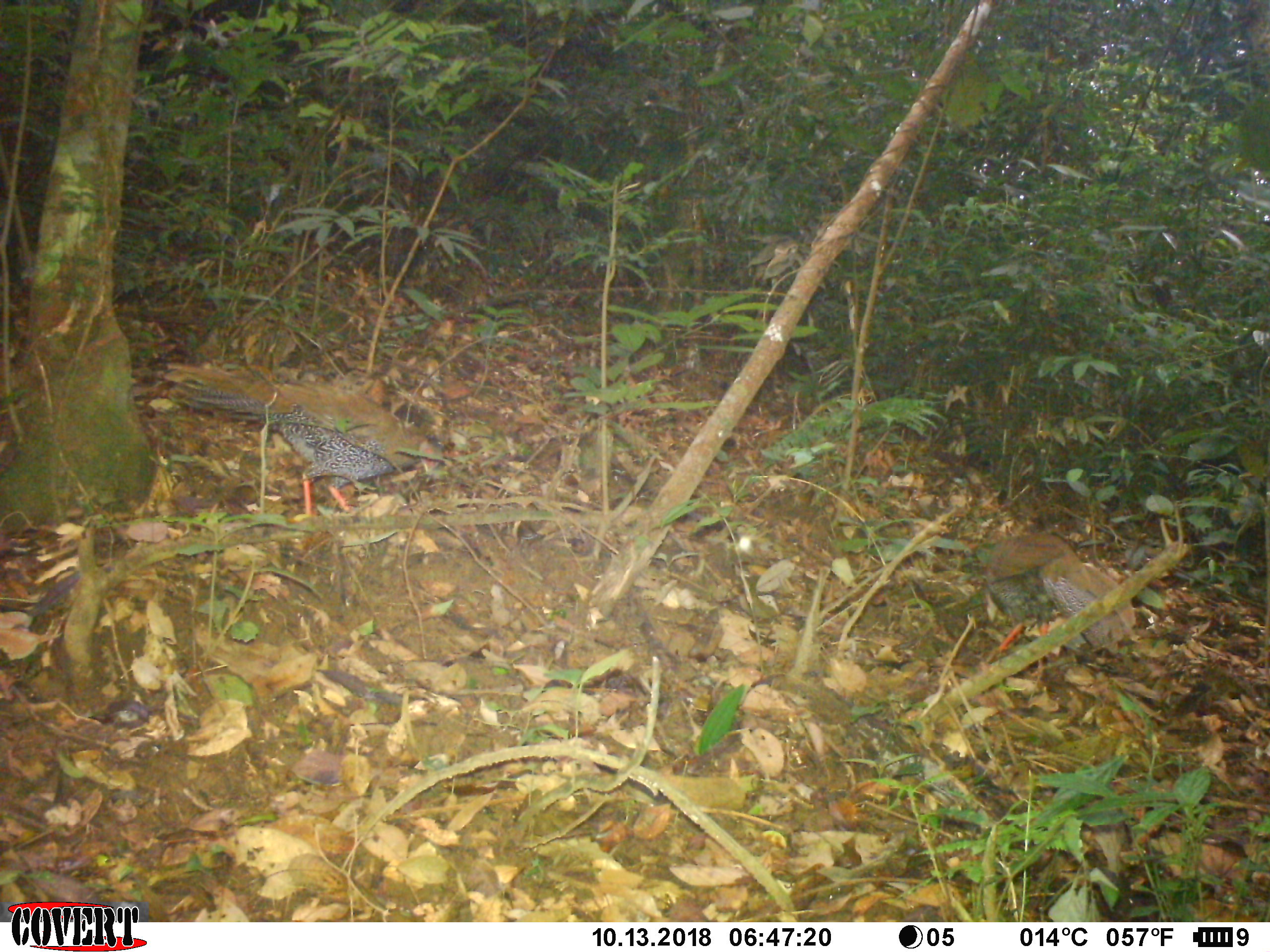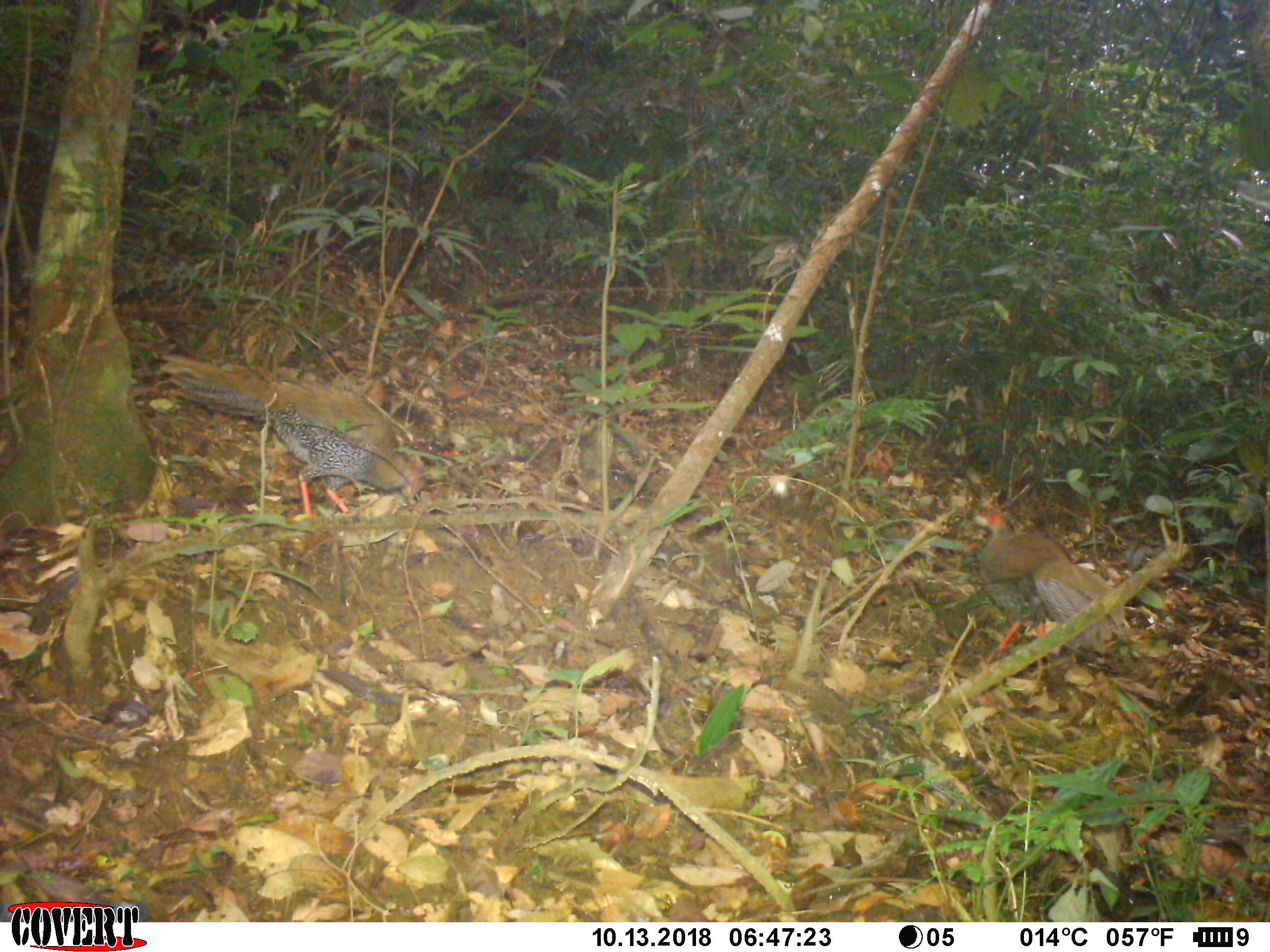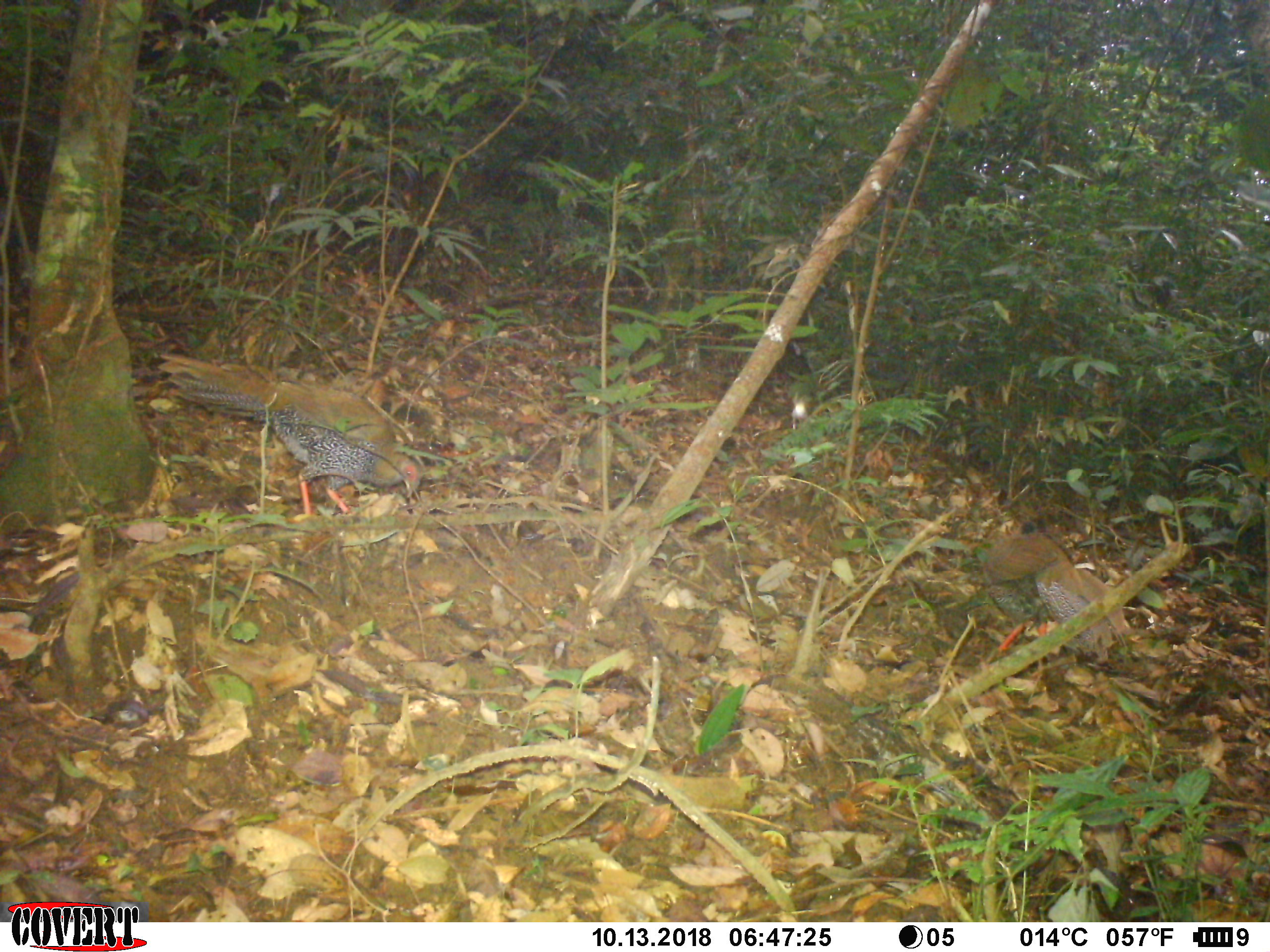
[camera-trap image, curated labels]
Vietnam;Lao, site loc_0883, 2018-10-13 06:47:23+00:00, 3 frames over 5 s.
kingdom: Animalia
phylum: Chordata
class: Aves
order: Galliformes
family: Phasianidae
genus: Lophura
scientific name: Lophura nycthemera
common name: silver pheasant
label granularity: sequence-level